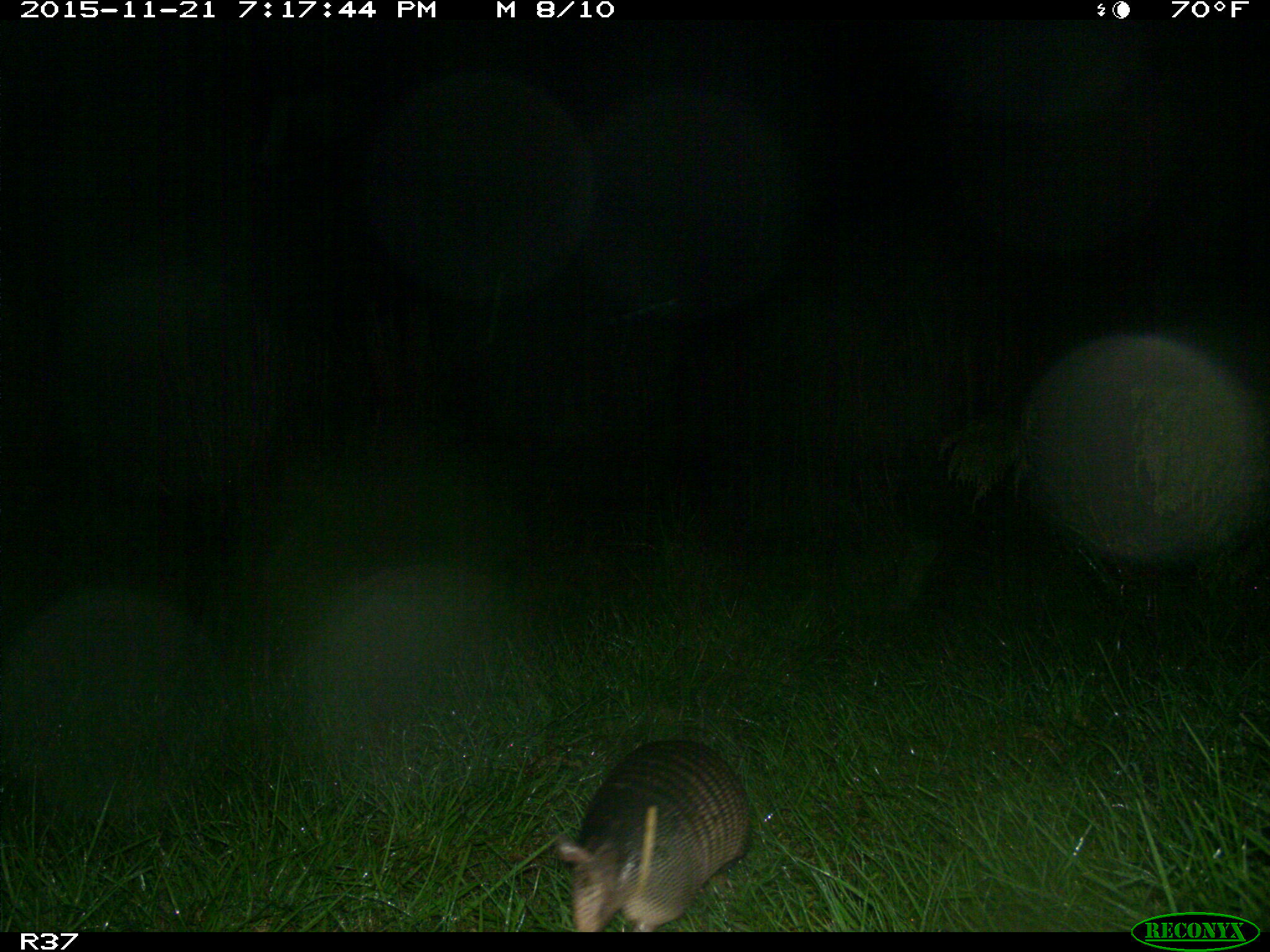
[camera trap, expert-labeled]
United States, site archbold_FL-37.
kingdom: Animalia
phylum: Chordata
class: Mammalia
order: Cingulata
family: Dasypodidae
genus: Dasypus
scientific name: Dasypus novemcinctus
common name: nine-banded armadillo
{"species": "Dasypus novemcinctus (nine-banded armadillo)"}